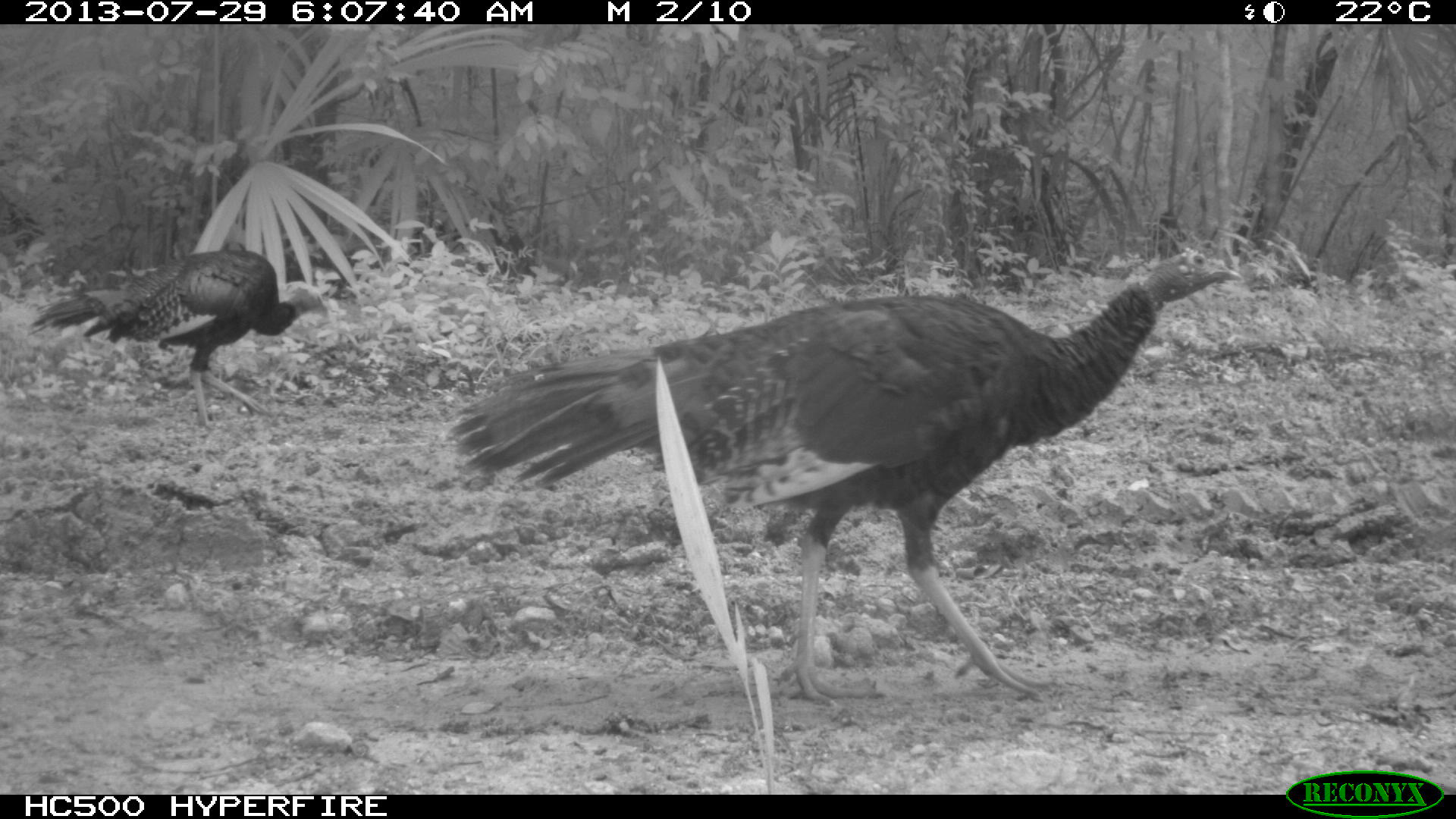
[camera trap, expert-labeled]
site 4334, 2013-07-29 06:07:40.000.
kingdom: Animalia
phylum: Chordata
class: Aves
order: Galliformes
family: Phasianidae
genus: Meleagris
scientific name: Meleagris ocellata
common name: ocellated turkey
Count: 2.